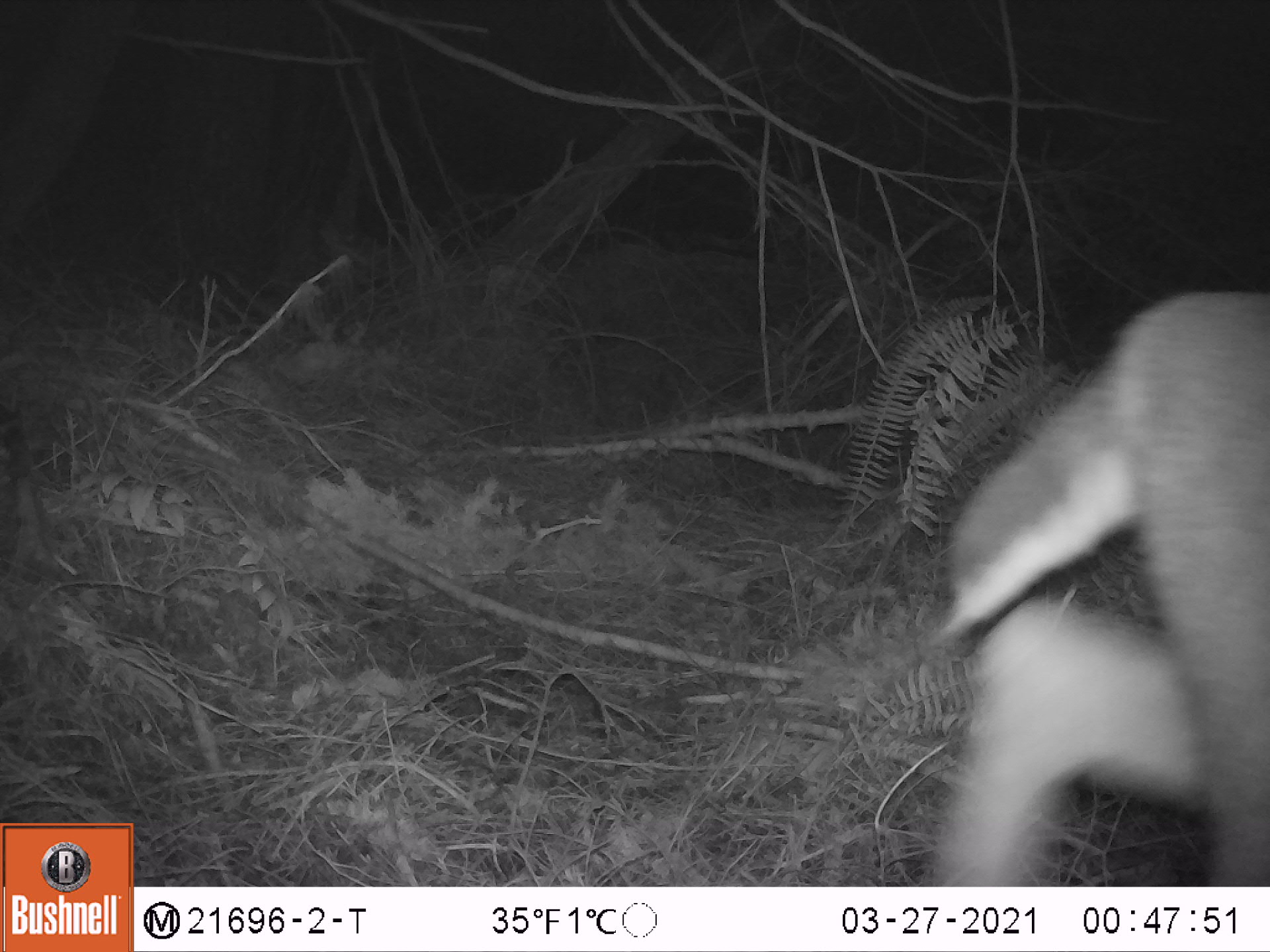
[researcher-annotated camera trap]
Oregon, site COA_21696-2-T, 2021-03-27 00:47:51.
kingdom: Animalia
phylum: Chordata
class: Mammalia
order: Artiodactyla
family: Cervidae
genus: Odocoileus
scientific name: Odocoileus hemionus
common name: black-tailed deer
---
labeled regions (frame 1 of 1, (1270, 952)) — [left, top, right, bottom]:
black-tailed deer: [896, 273, 1269, 885]